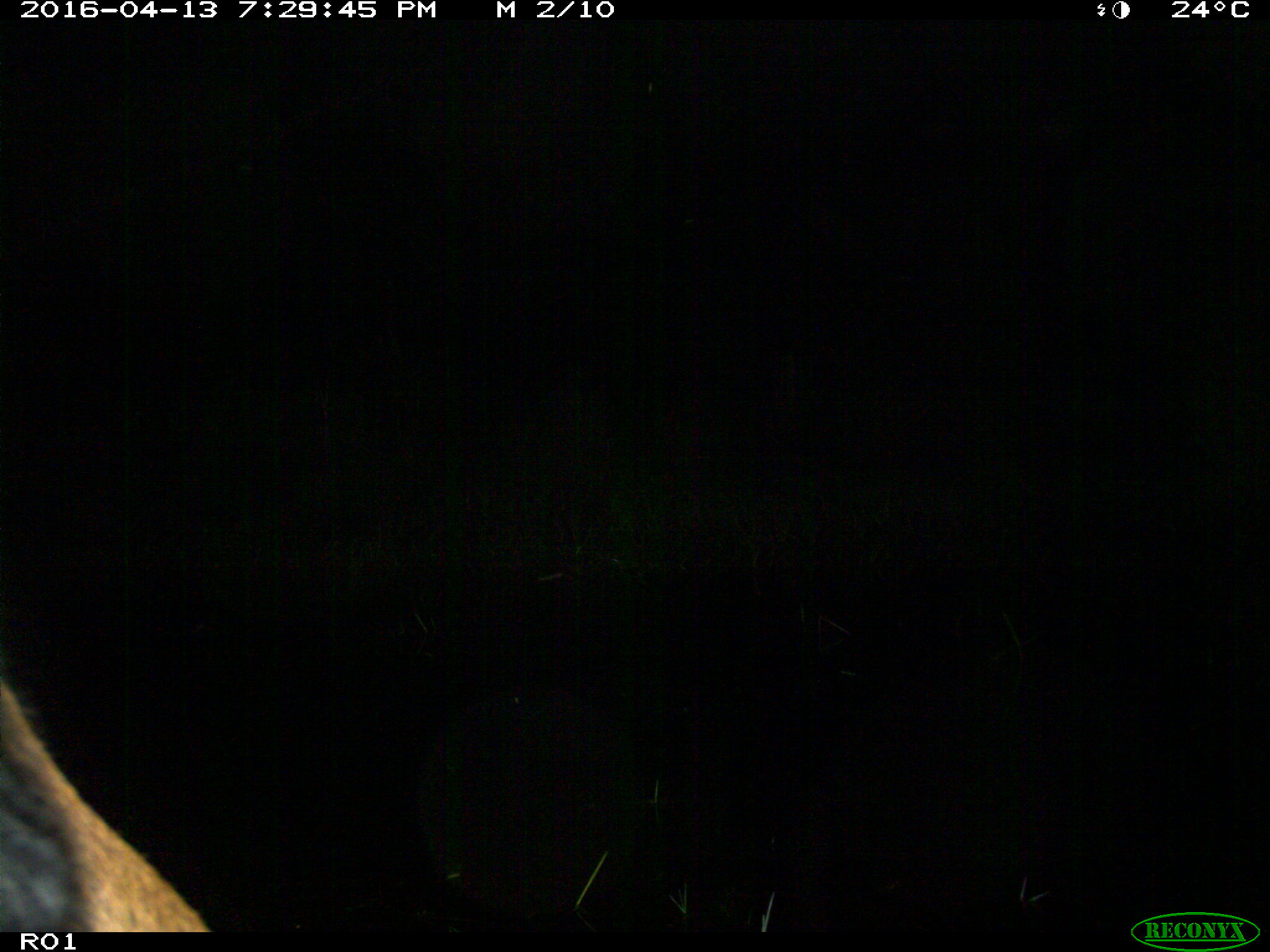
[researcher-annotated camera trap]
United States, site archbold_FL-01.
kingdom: Animalia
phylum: Chordata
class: Mammalia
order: Artiodactyla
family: Bovidae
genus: Bos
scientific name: Bos taurus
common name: domestic cow